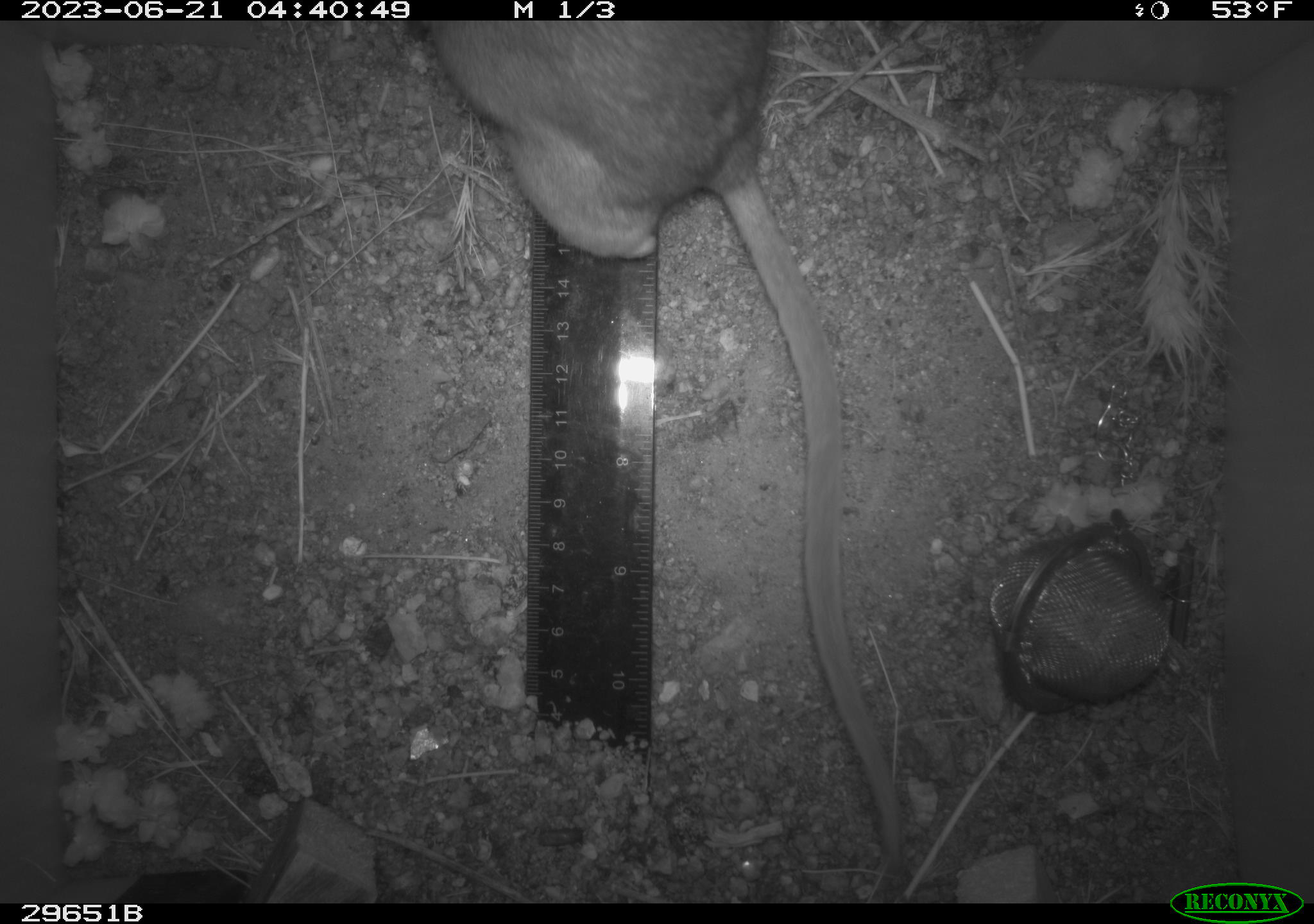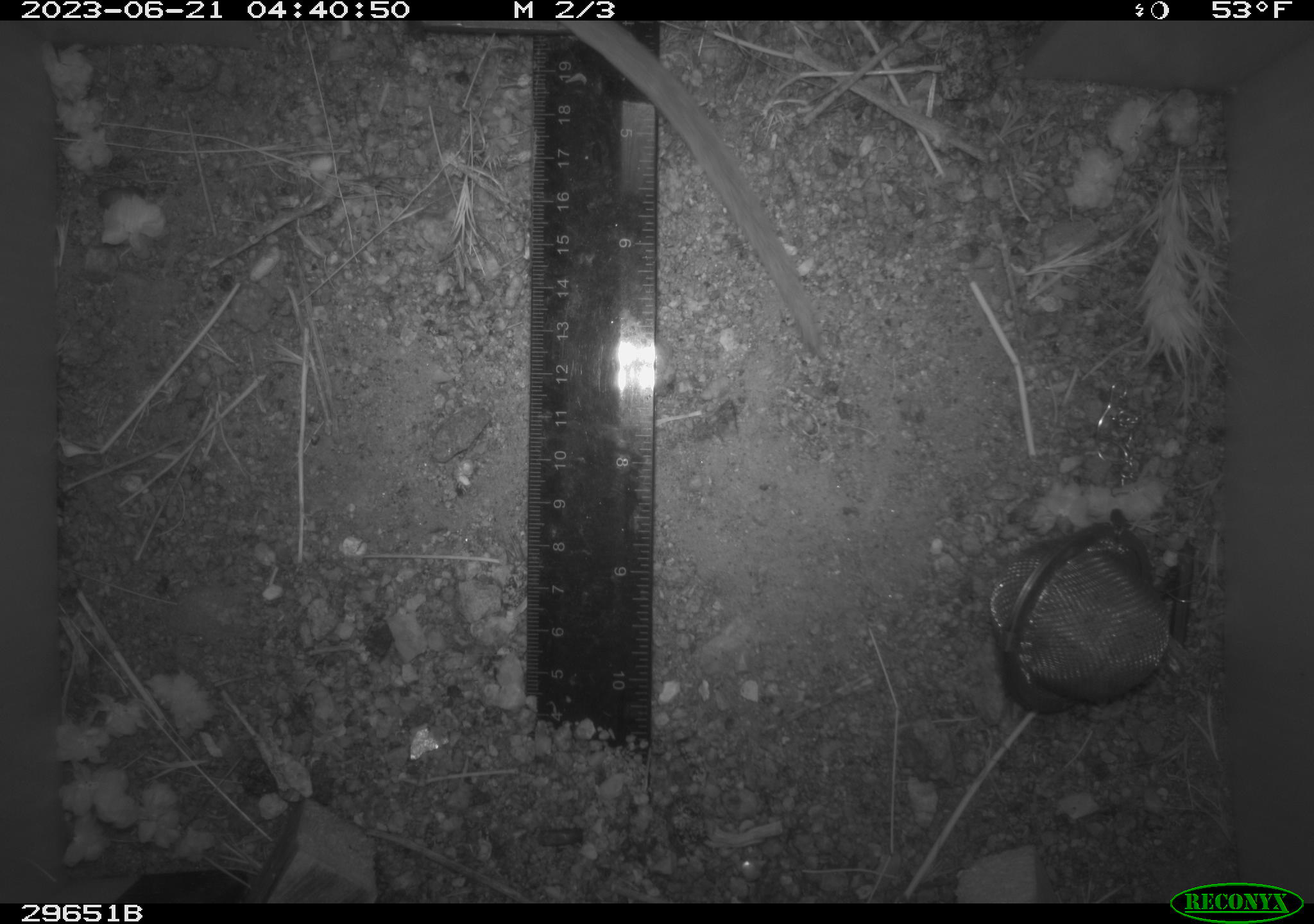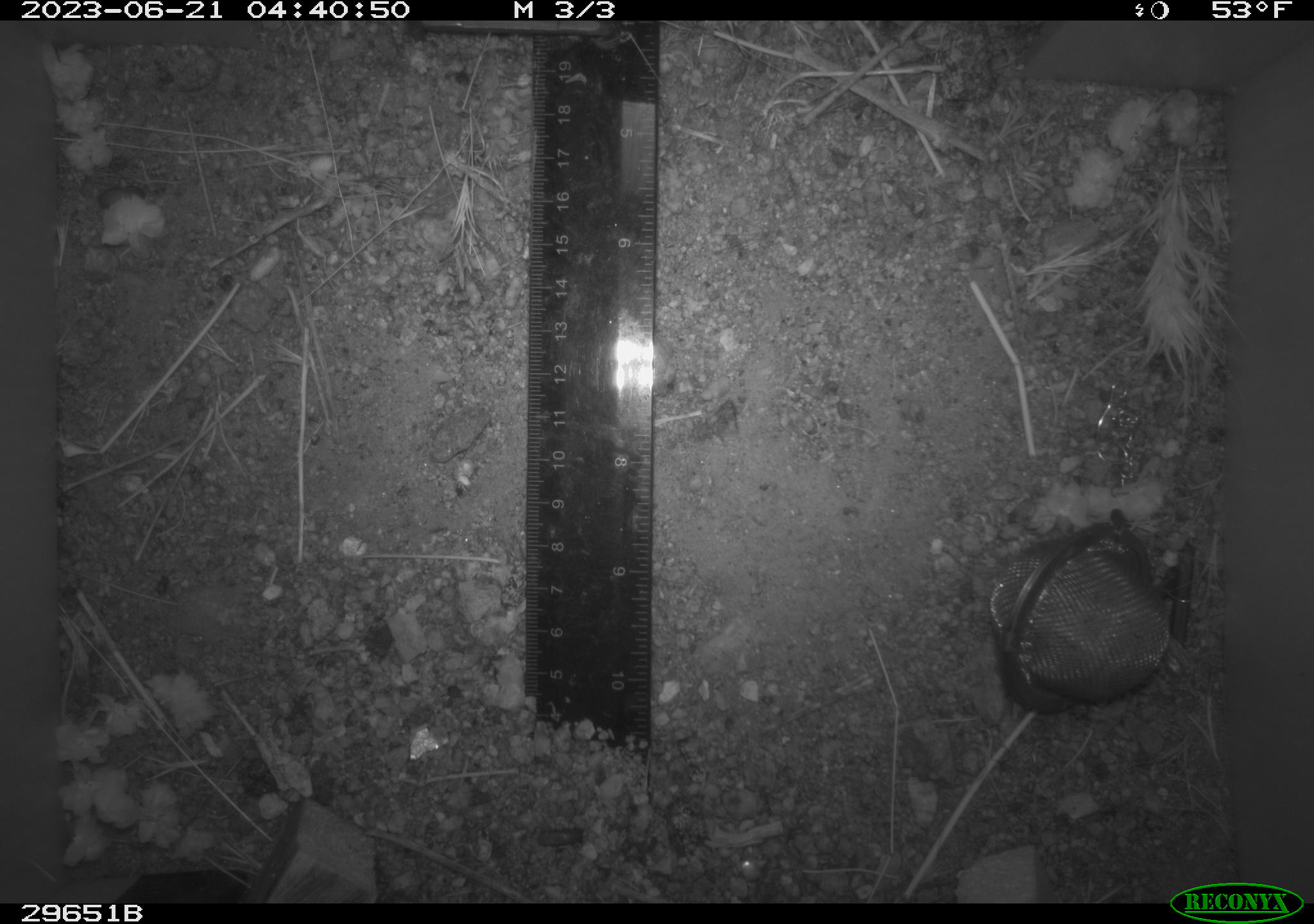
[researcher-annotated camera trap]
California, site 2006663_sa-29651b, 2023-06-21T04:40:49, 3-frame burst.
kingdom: Animalia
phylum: Chordata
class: Mammalia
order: Rodentia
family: Cricetidae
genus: Neotoma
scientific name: Neotoma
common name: pack rat or woodrat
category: neotoma species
Neotoma species (pack rat or woodrat) (Neotoma).